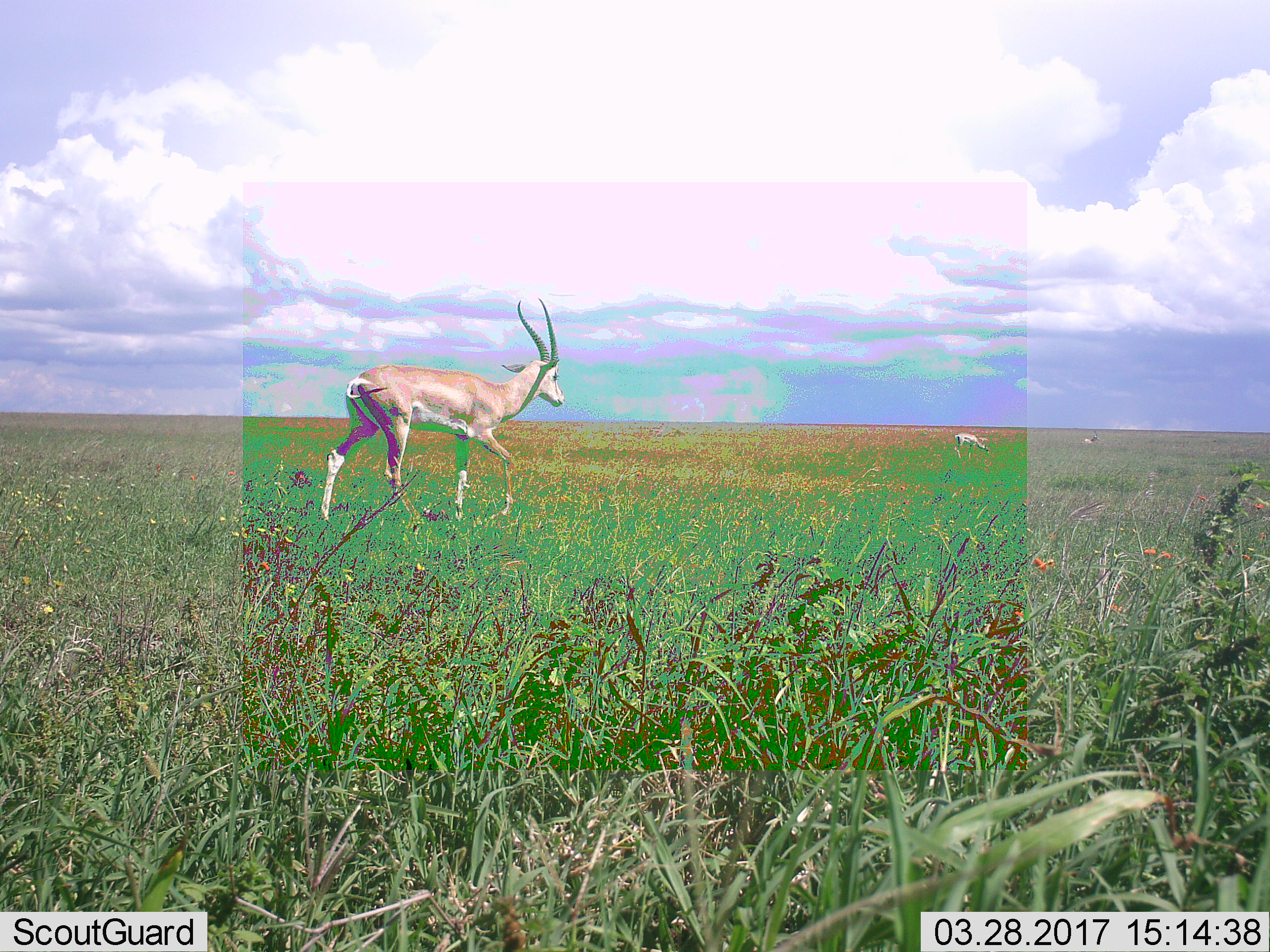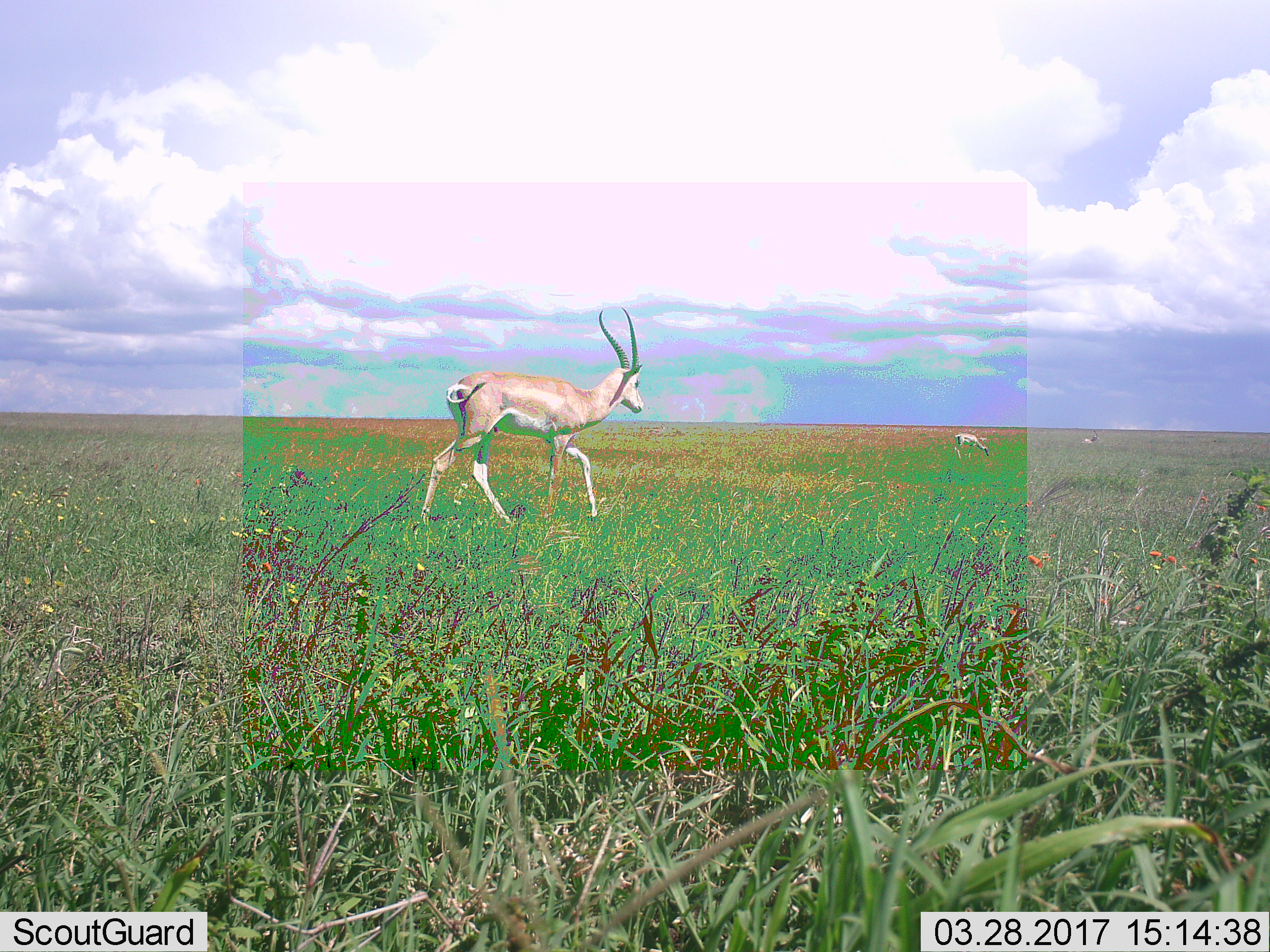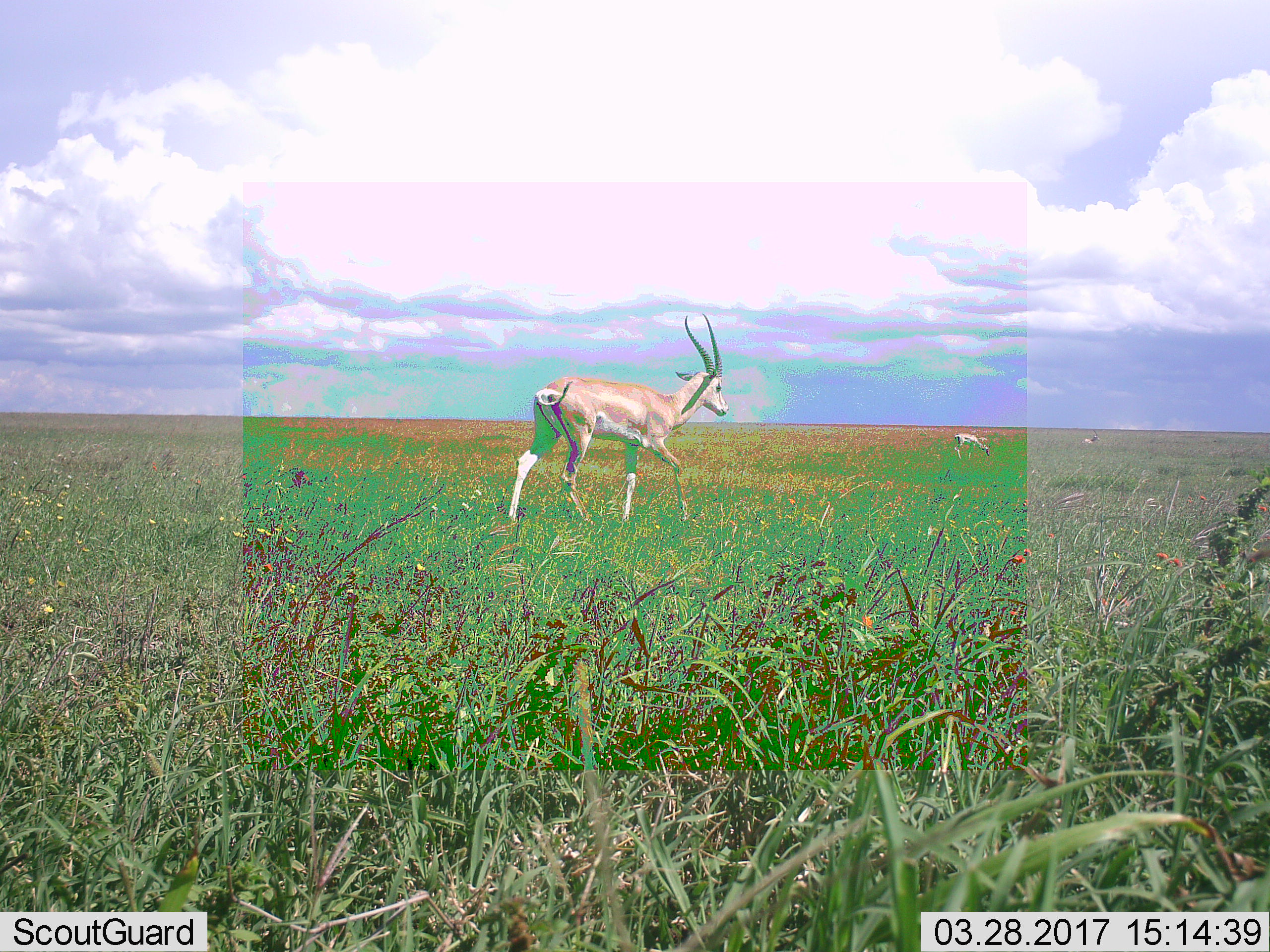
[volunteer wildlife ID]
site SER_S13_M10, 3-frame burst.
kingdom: Animalia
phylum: Chordata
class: Mammalia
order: Artiodactyla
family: Bovidae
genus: Nanger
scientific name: Nanger granti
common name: grant's gazelle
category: gazellegrants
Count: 2.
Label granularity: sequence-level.